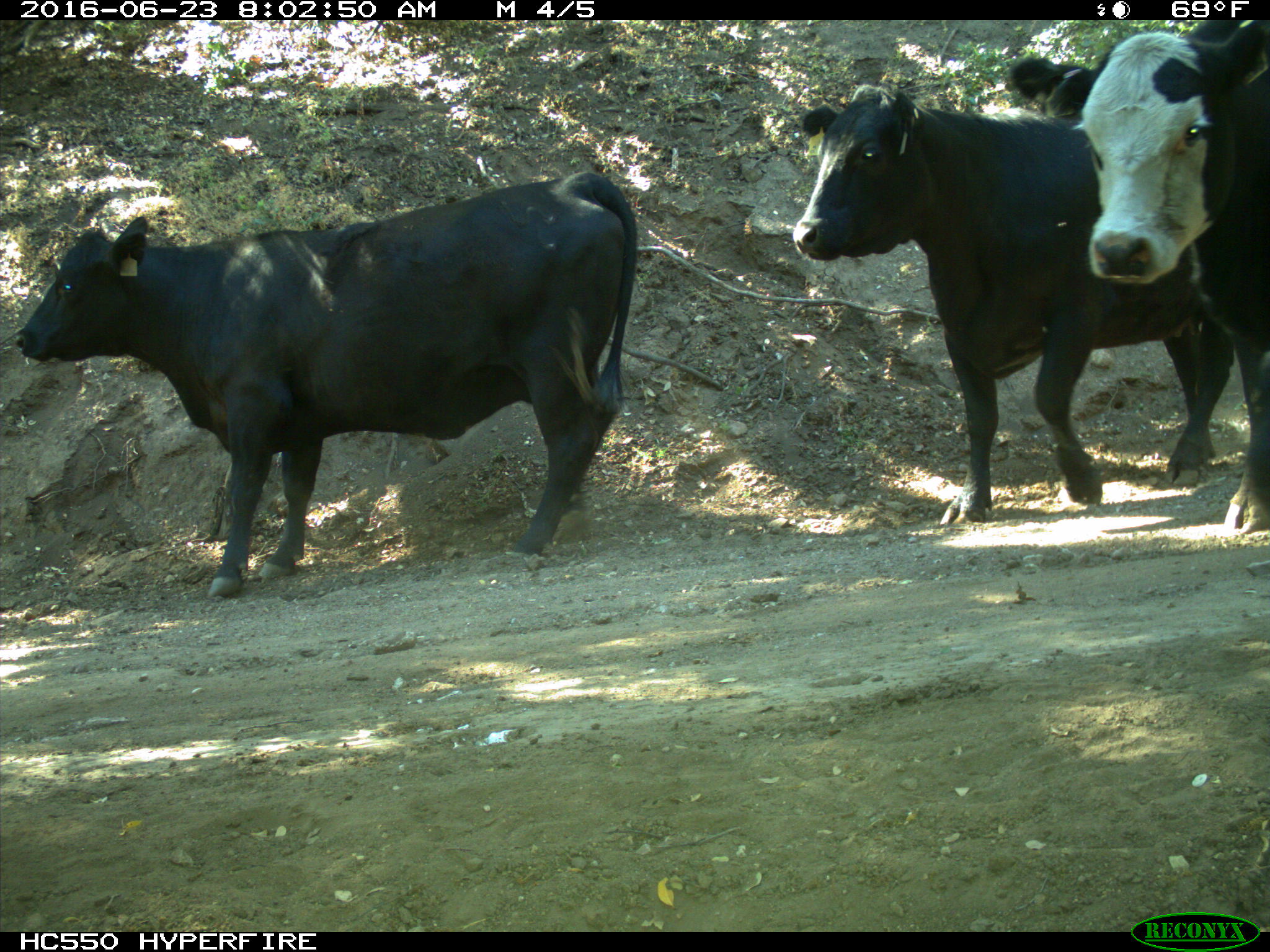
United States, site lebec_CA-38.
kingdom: Animalia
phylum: Chordata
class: Mammalia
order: Artiodactyla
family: Bovidae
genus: Bos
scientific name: Bos taurus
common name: domestic cow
Bos taurus (domestic cow).